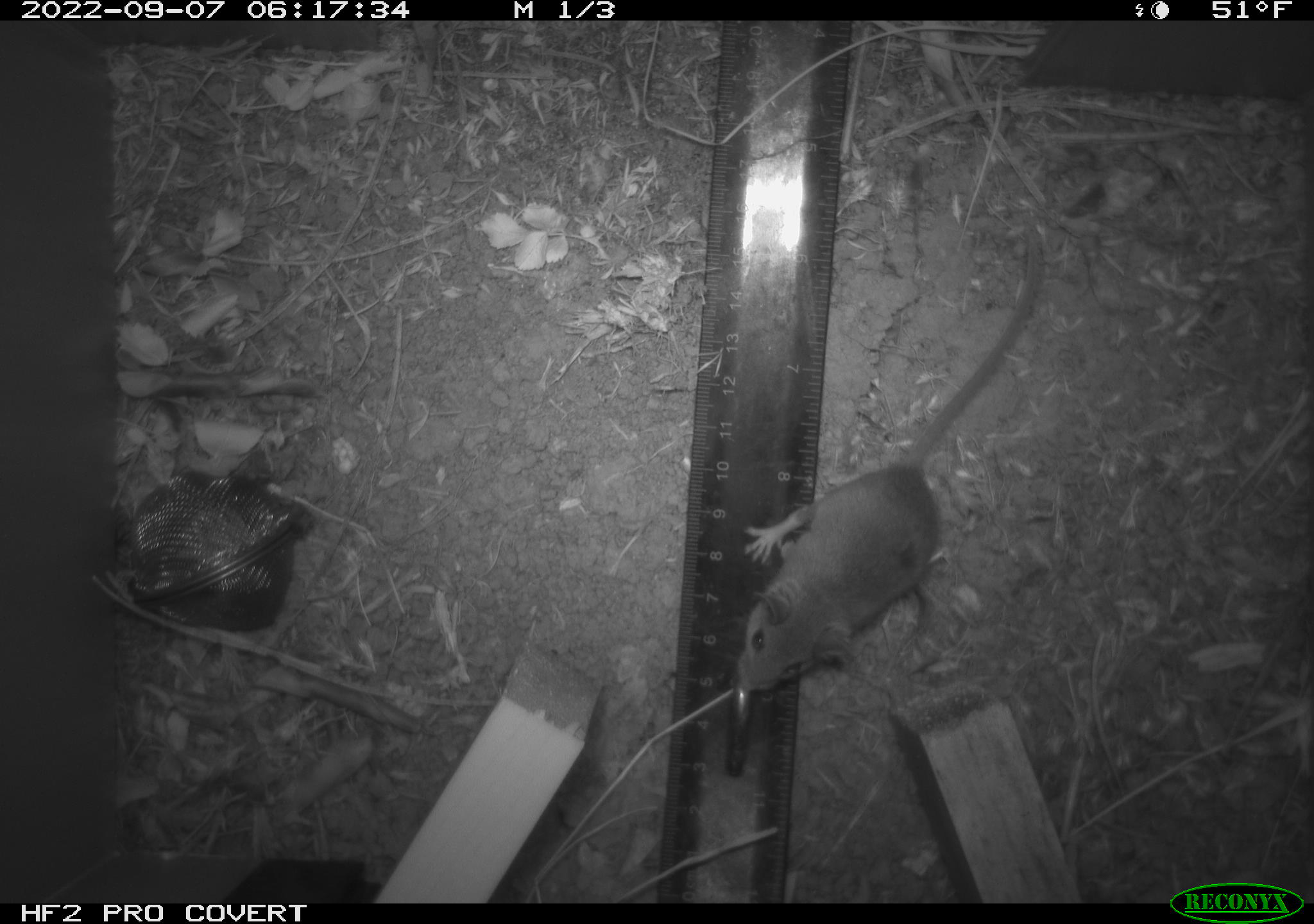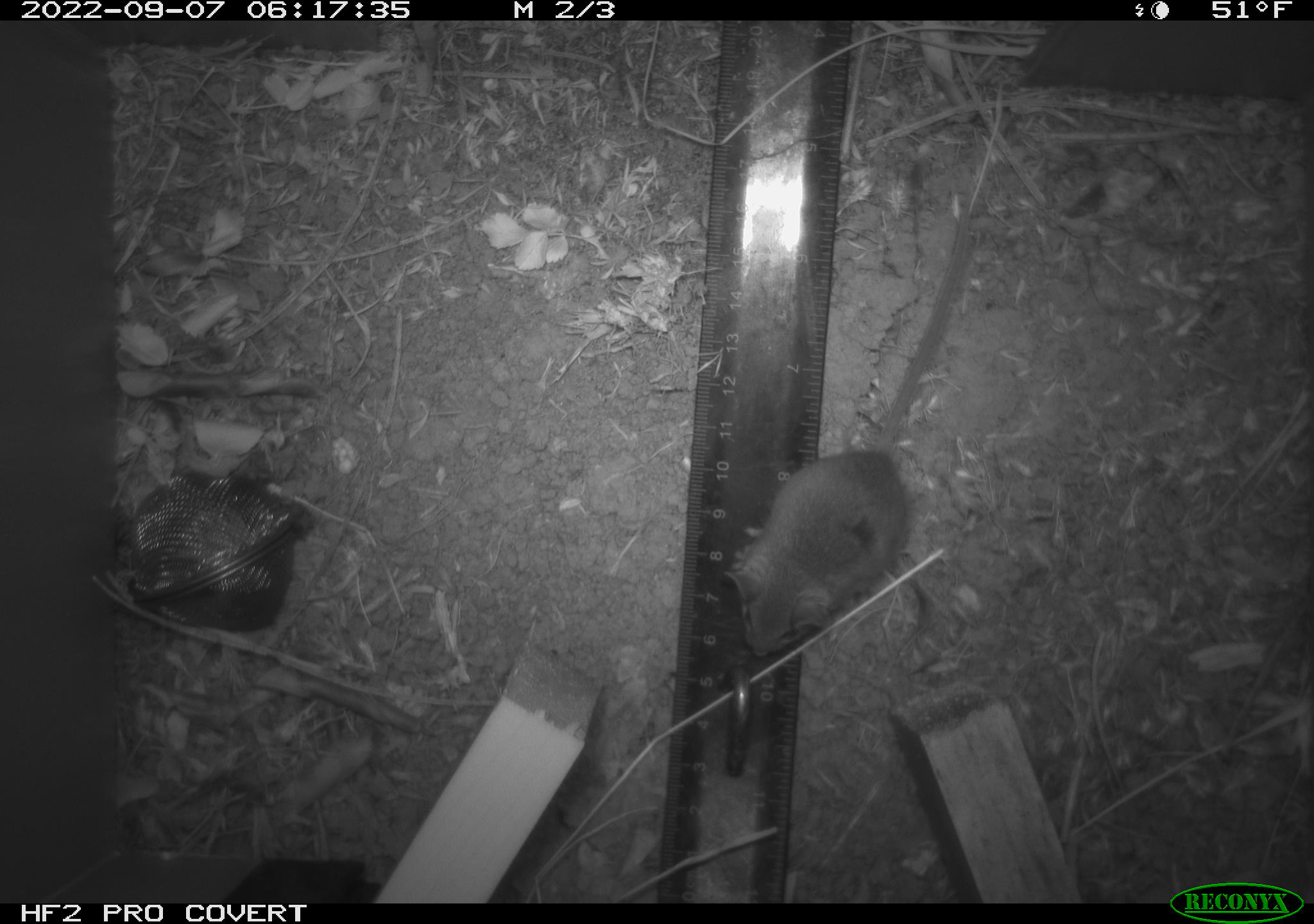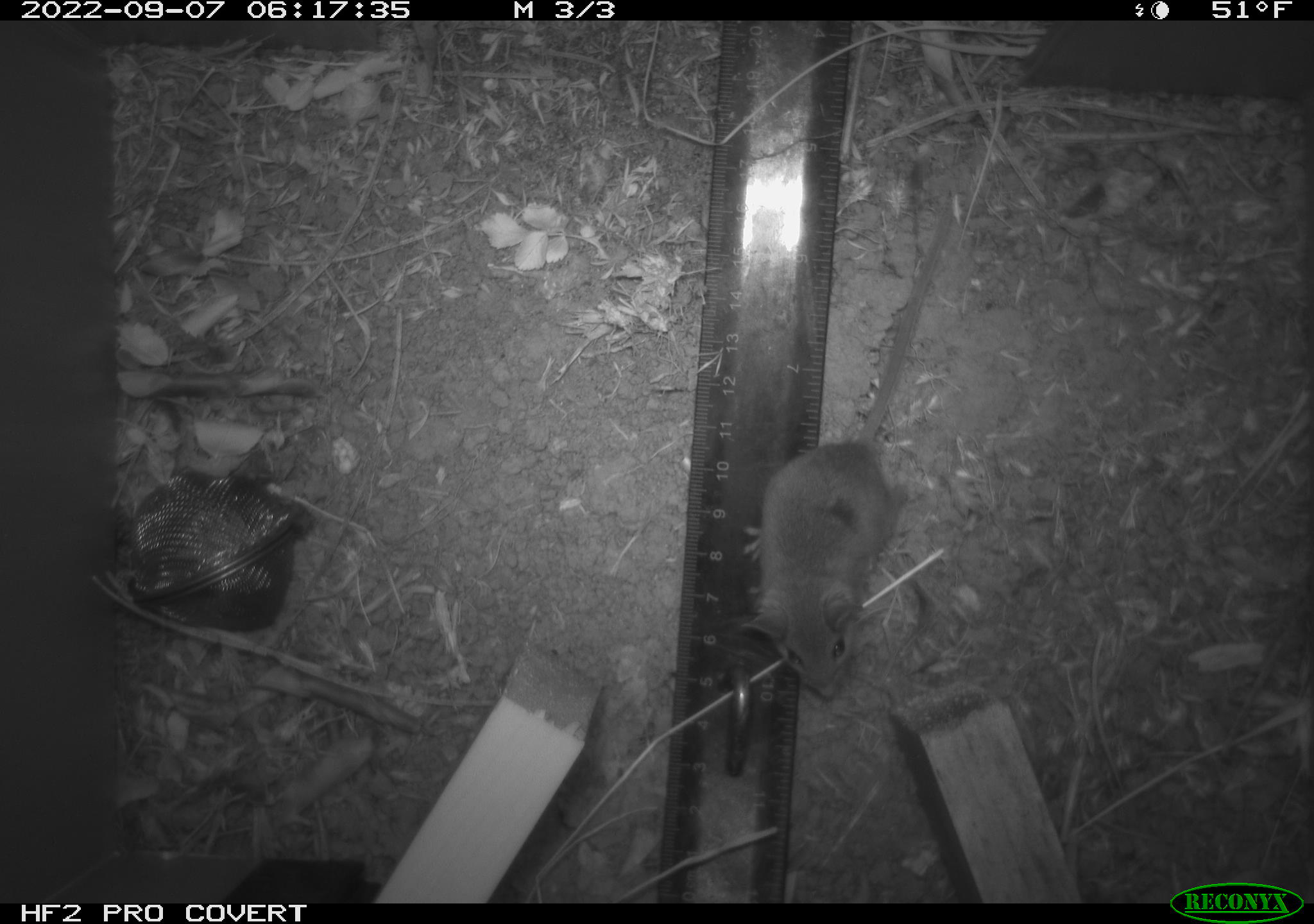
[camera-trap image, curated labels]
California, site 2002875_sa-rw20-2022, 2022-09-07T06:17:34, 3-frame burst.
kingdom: Animalia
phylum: Chordata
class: Mammalia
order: Rodentia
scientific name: Rodentia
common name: mouse species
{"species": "mouse species (Rodentia)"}